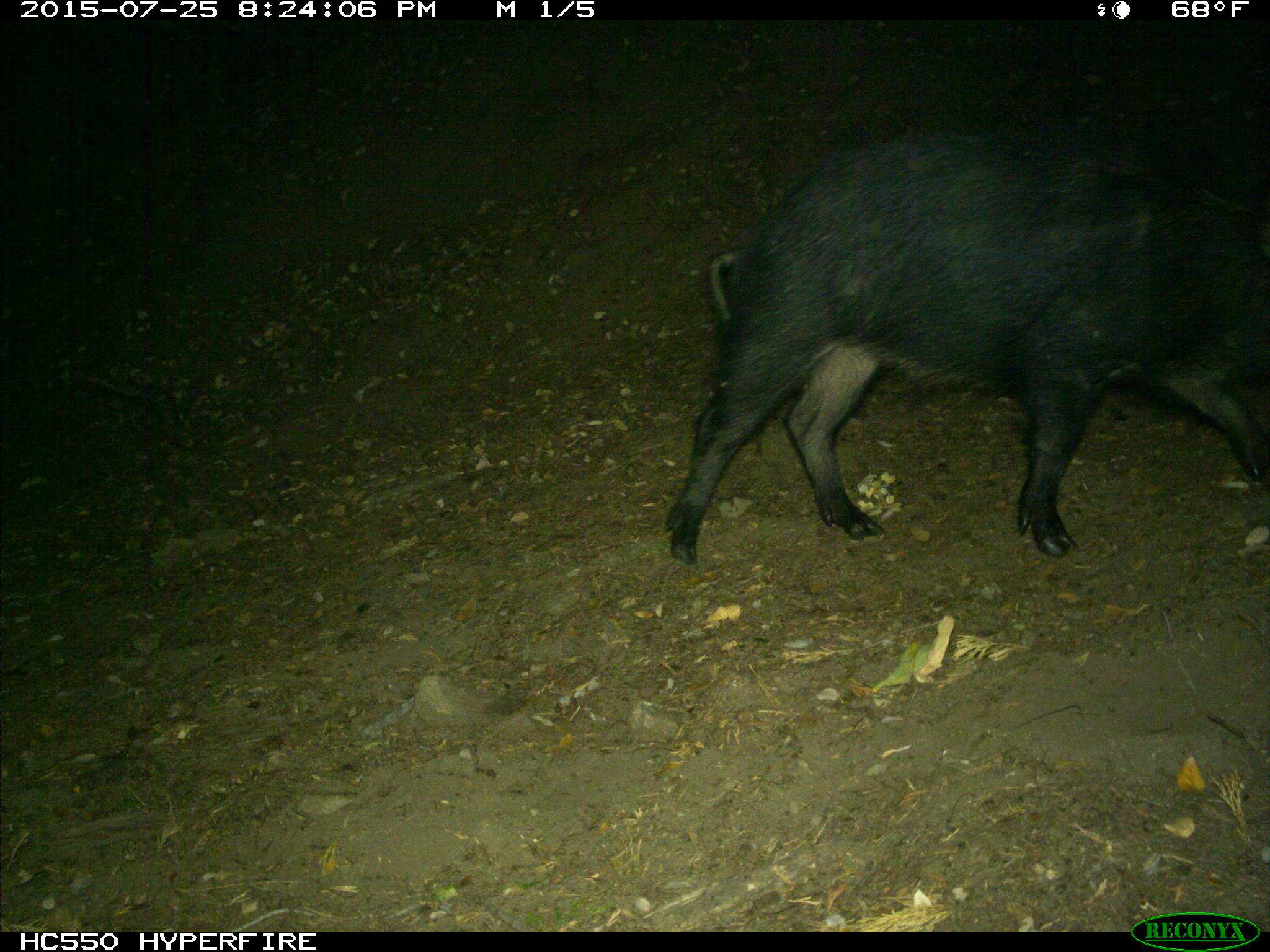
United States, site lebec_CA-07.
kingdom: Animalia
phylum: Chordata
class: Mammalia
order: Artiodactyla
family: Suidae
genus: Sus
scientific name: Sus scrofa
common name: wild boar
Sus scrofa (wild boar).